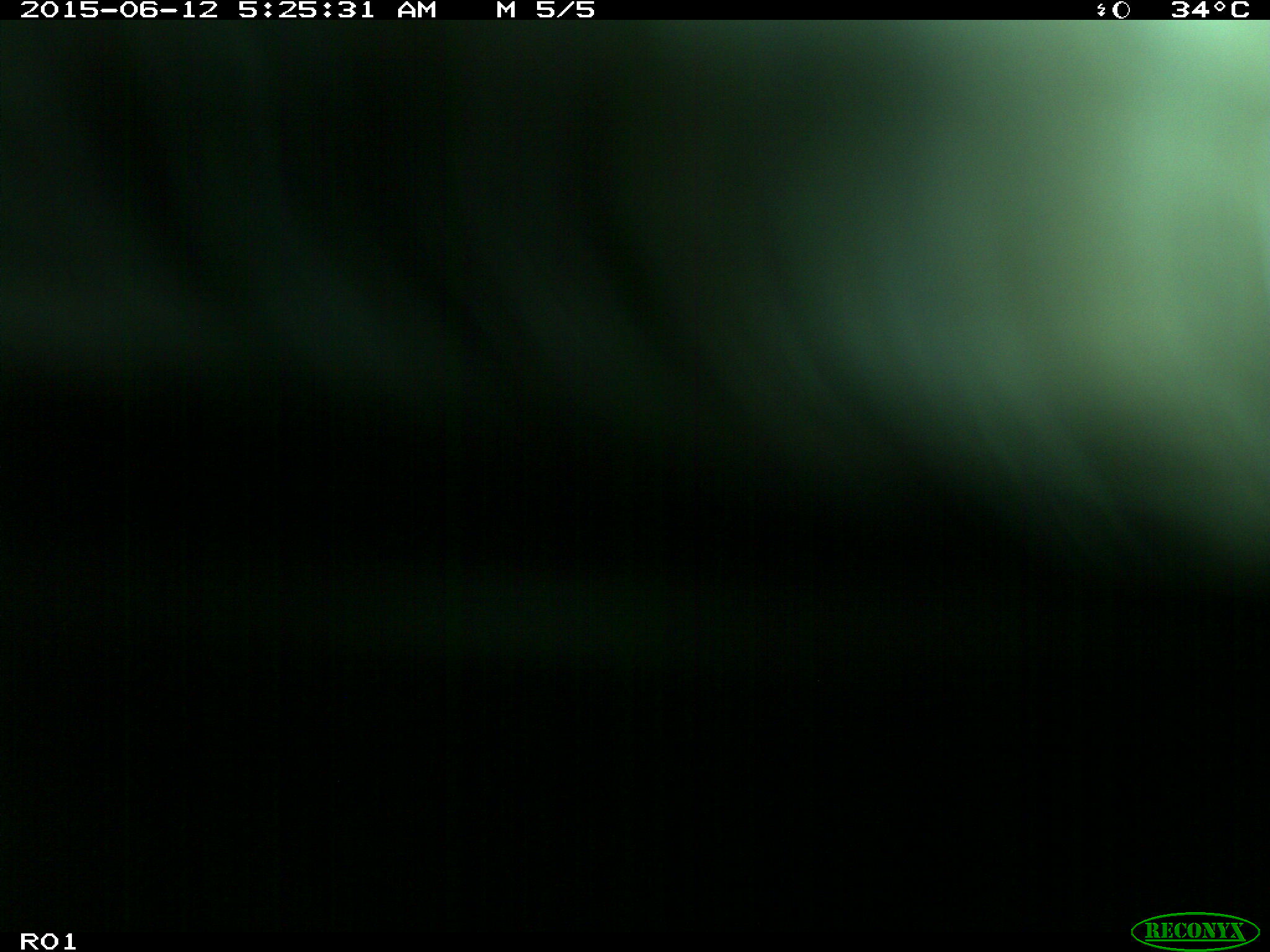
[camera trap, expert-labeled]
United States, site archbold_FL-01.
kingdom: Animalia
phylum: Chordata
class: Mammalia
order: Artiodactyla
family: Bovidae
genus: Bos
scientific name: Bos taurus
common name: domestic cow